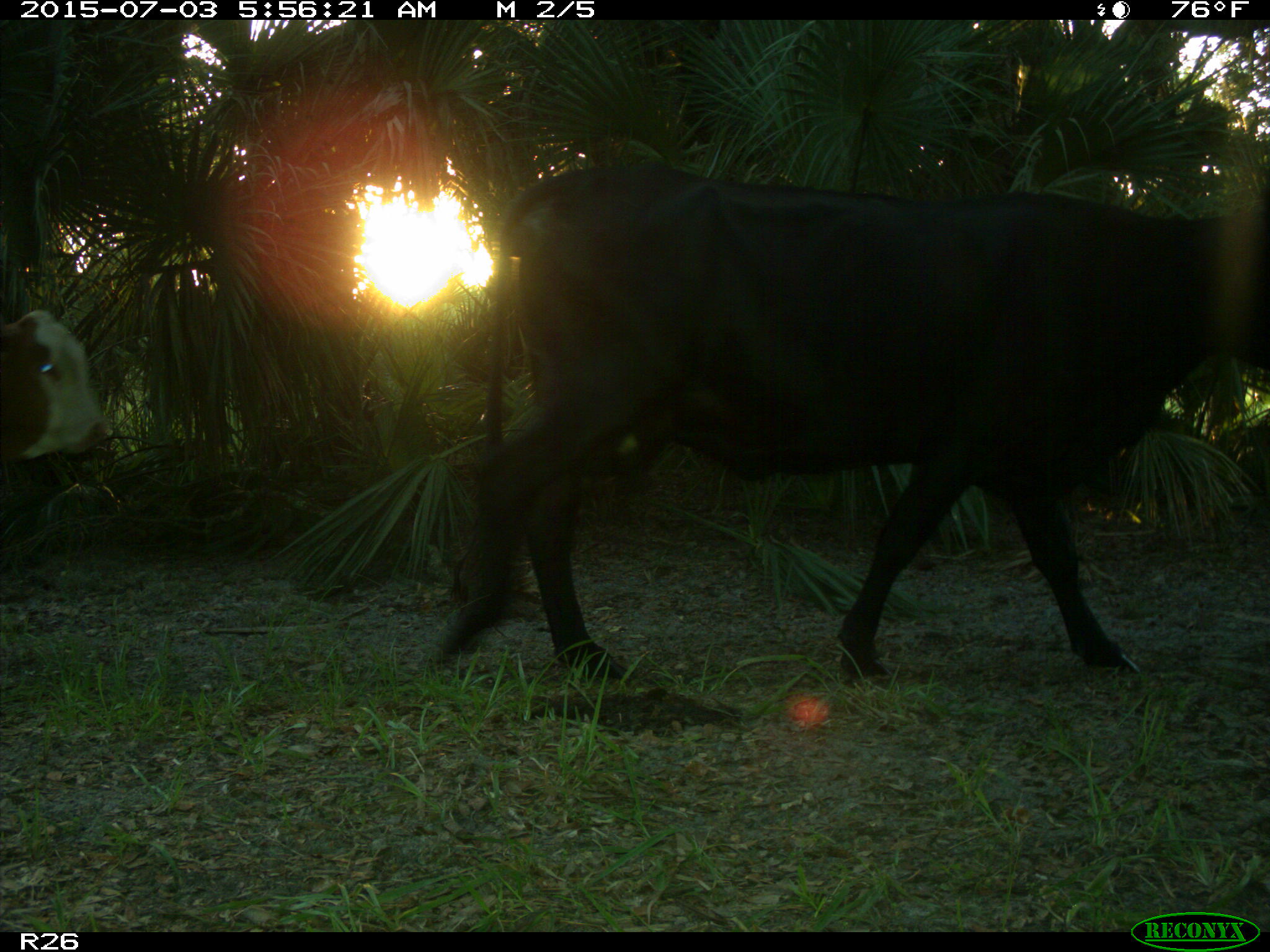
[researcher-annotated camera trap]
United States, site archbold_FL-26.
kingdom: Animalia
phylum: Chordata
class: Mammalia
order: Artiodactyla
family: Bovidae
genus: Bos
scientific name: Bos taurus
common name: domestic cow